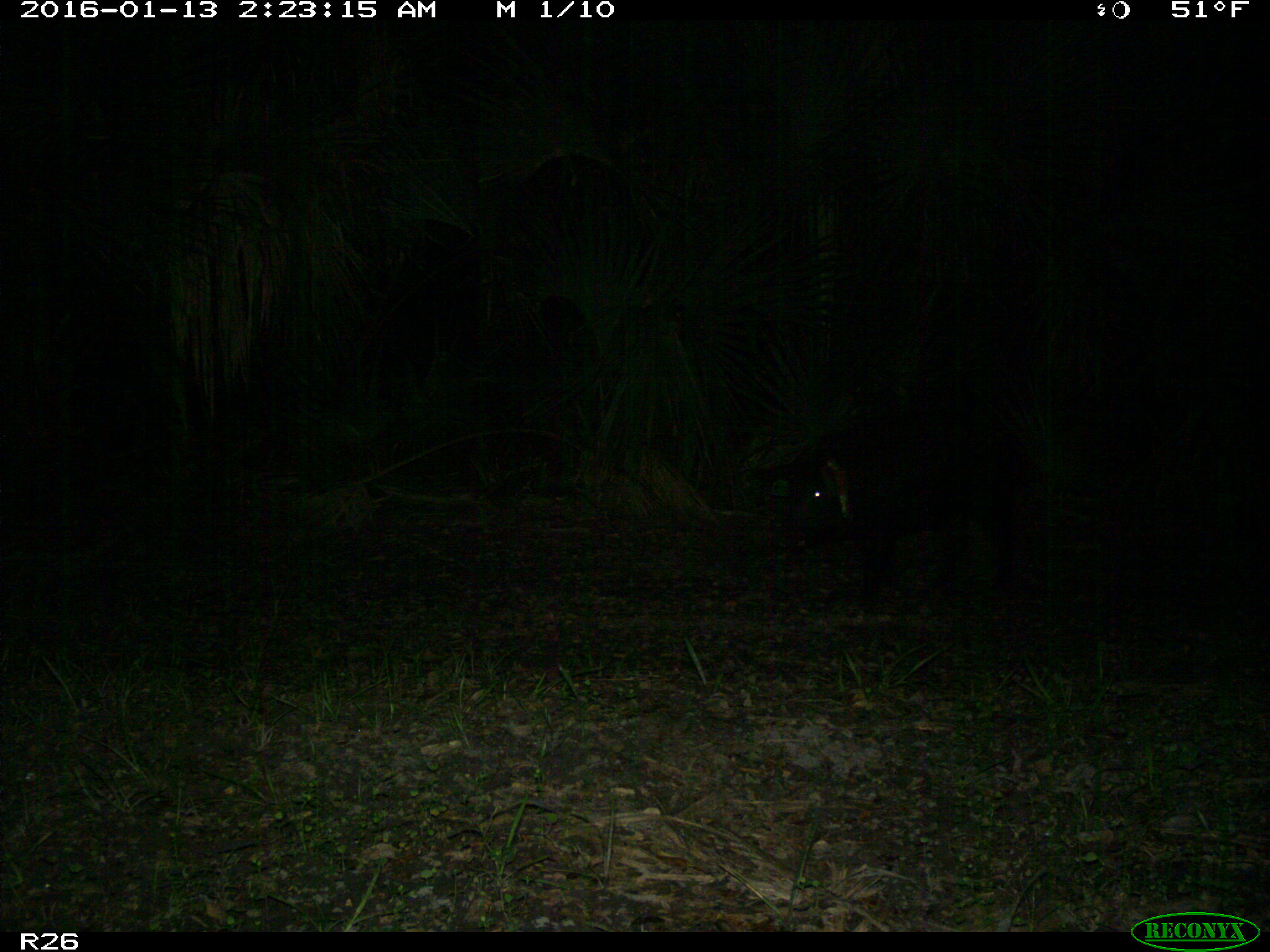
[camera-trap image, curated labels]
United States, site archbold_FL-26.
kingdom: Animalia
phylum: Chordata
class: Mammalia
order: Artiodactyla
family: Suidae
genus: Sus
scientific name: Sus scrofa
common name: wild boar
Sus scrofa (wild boar).